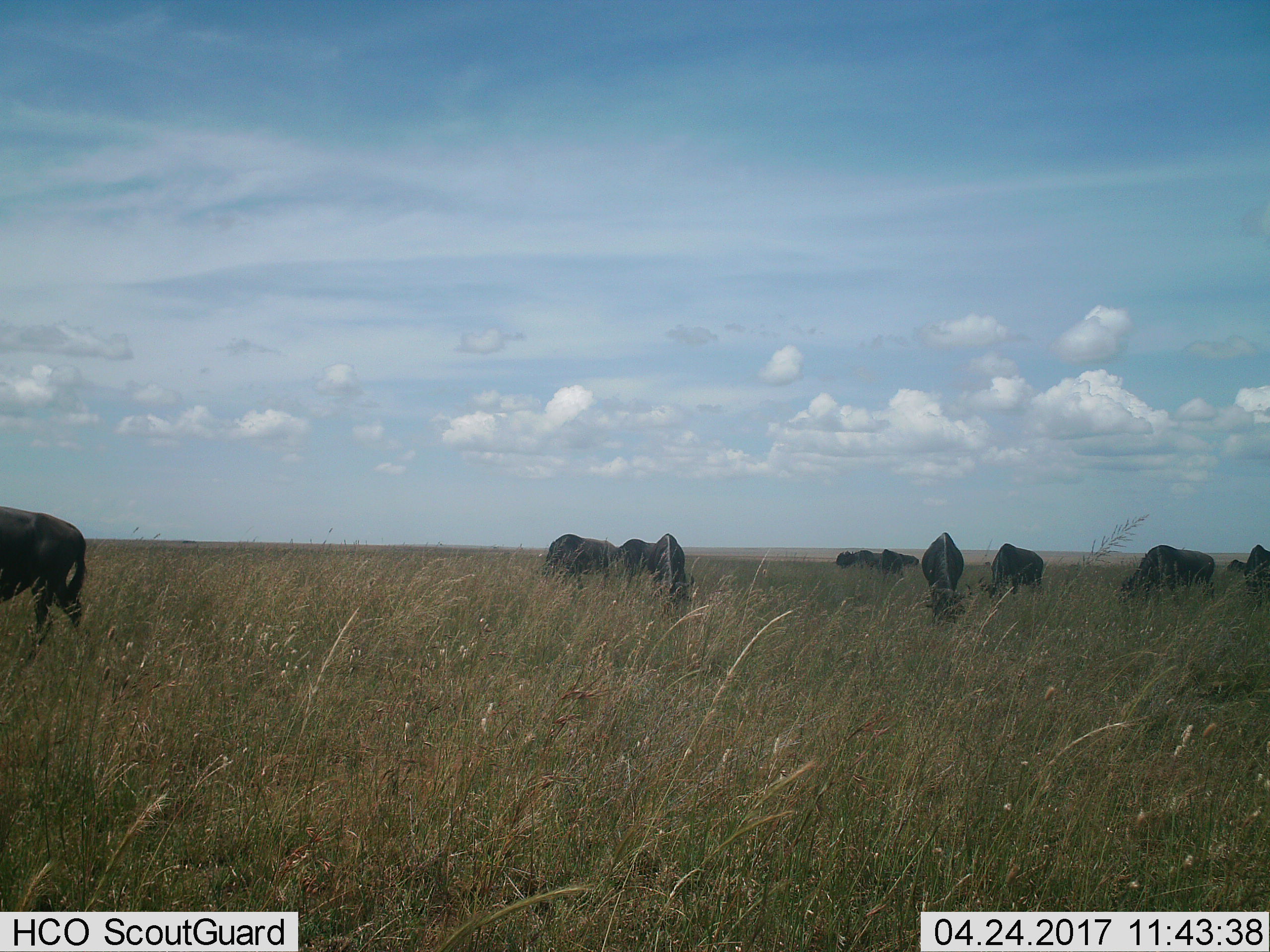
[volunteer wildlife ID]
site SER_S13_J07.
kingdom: Animalia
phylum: Chordata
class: Mammalia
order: Artiodactyla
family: Bovidae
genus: Connochaetes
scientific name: Connochaetes taurinus taurinus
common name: blue wildebeest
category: wildebeestblue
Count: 10.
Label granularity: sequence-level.